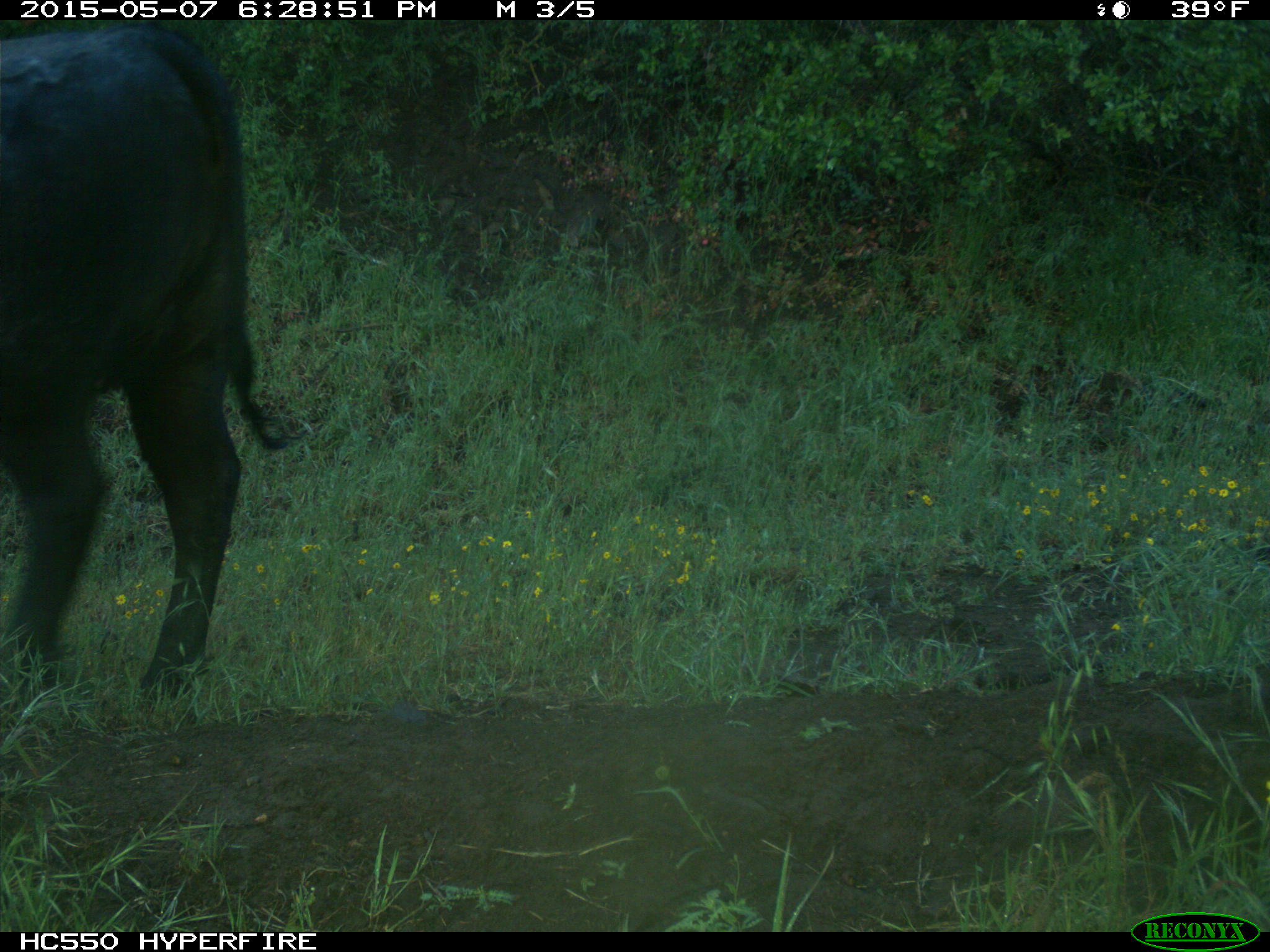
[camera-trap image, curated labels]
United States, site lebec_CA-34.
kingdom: Animalia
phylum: Chordata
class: Mammalia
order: Artiodactyla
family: Bovidae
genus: Bos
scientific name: Bos taurus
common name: domestic cow